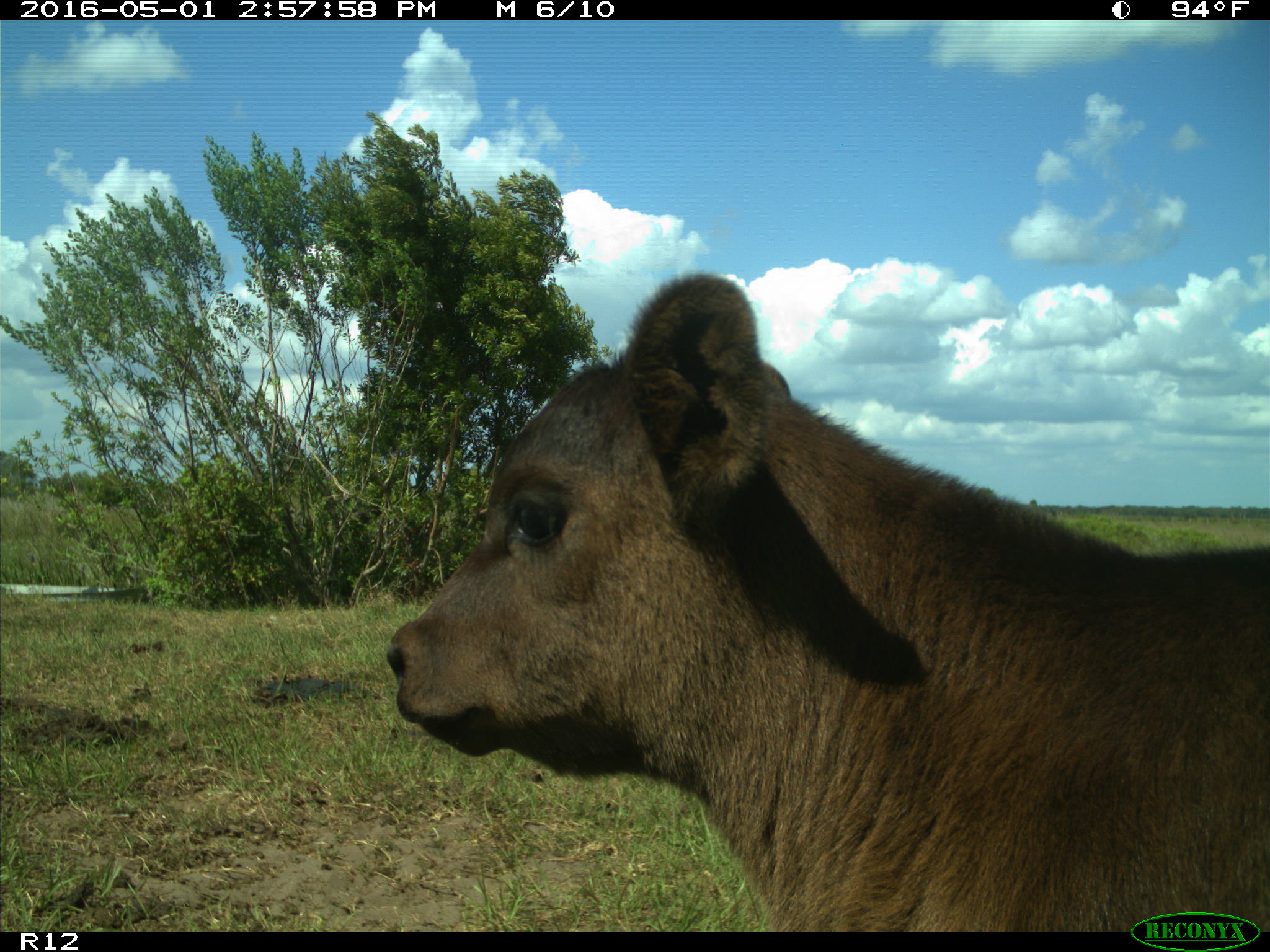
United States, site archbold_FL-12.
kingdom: Animalia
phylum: Chordata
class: Mammalia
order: Artiodactyla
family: Bovidae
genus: Bos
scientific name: Bos taurus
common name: domestic cow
Bos taurus (domestic cow).